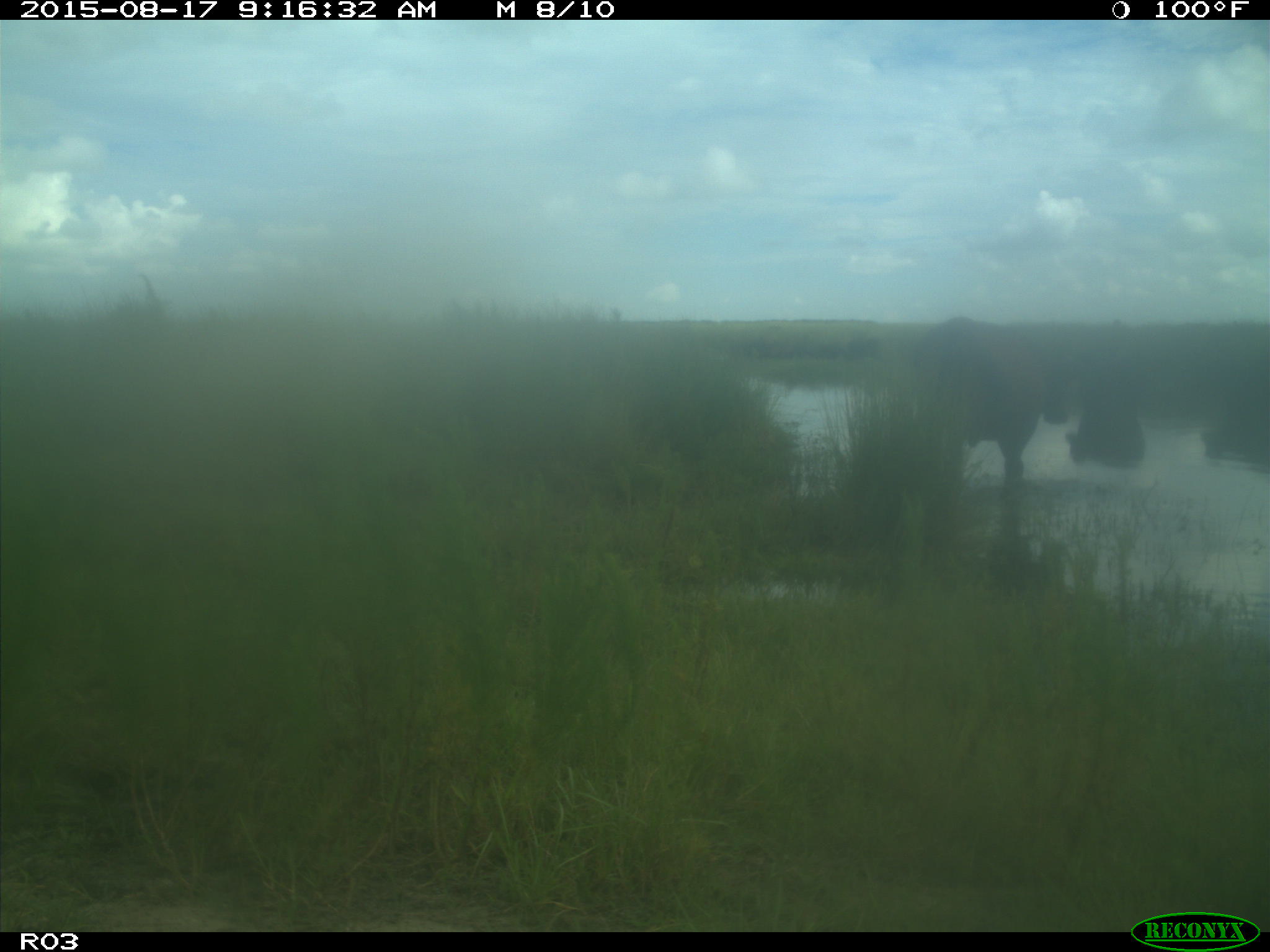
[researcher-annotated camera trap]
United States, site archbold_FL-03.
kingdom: Animalia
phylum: Chordata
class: Mammalia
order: Artiodactyla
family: Bovidae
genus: Bos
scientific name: Bos taurus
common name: domestic cow